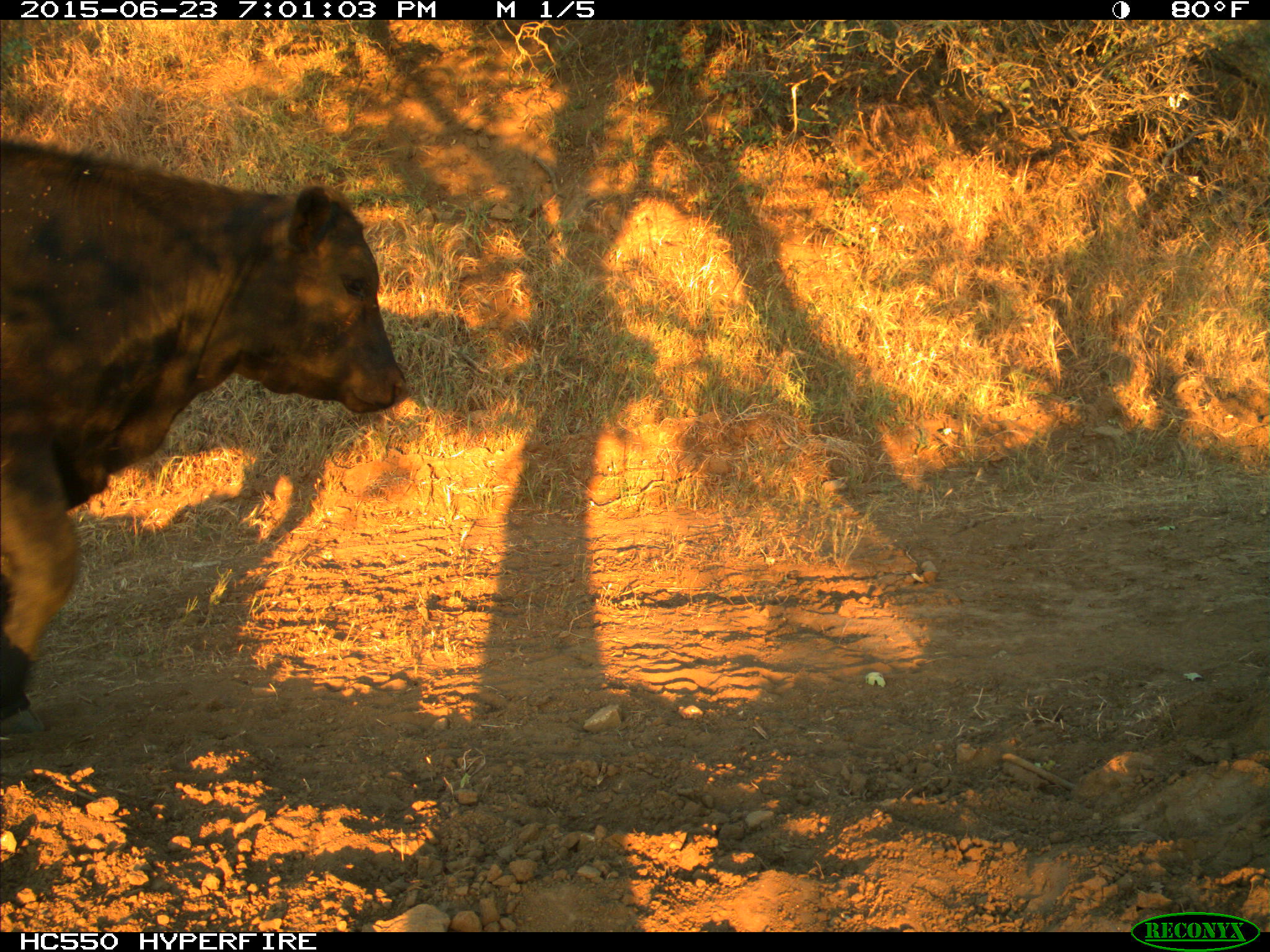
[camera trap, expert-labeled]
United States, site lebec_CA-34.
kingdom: Animalia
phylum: Chordata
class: Mammalia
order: Artiodactyla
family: Bovidae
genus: Bos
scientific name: Bos taurus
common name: domestic cow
Bos taurus (domestic cow).